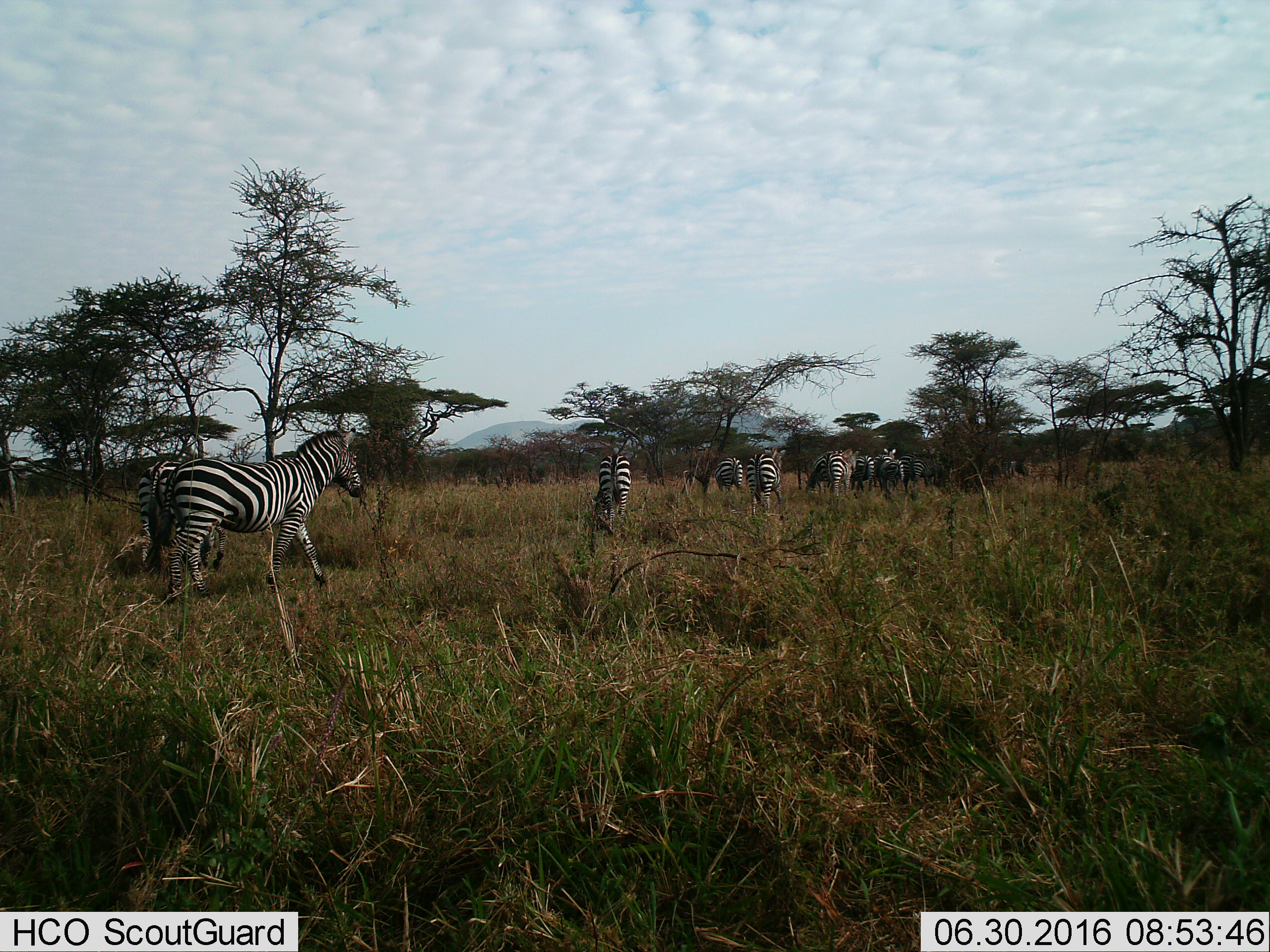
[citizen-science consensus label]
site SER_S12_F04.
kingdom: Animalia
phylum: Chordata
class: Mammalia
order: Perissodactyla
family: Equidae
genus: Equus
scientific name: Equus quagga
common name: plains zebra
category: zebraplains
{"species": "zebraplains (plains zebra) (Equus quagga)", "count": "10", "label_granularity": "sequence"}